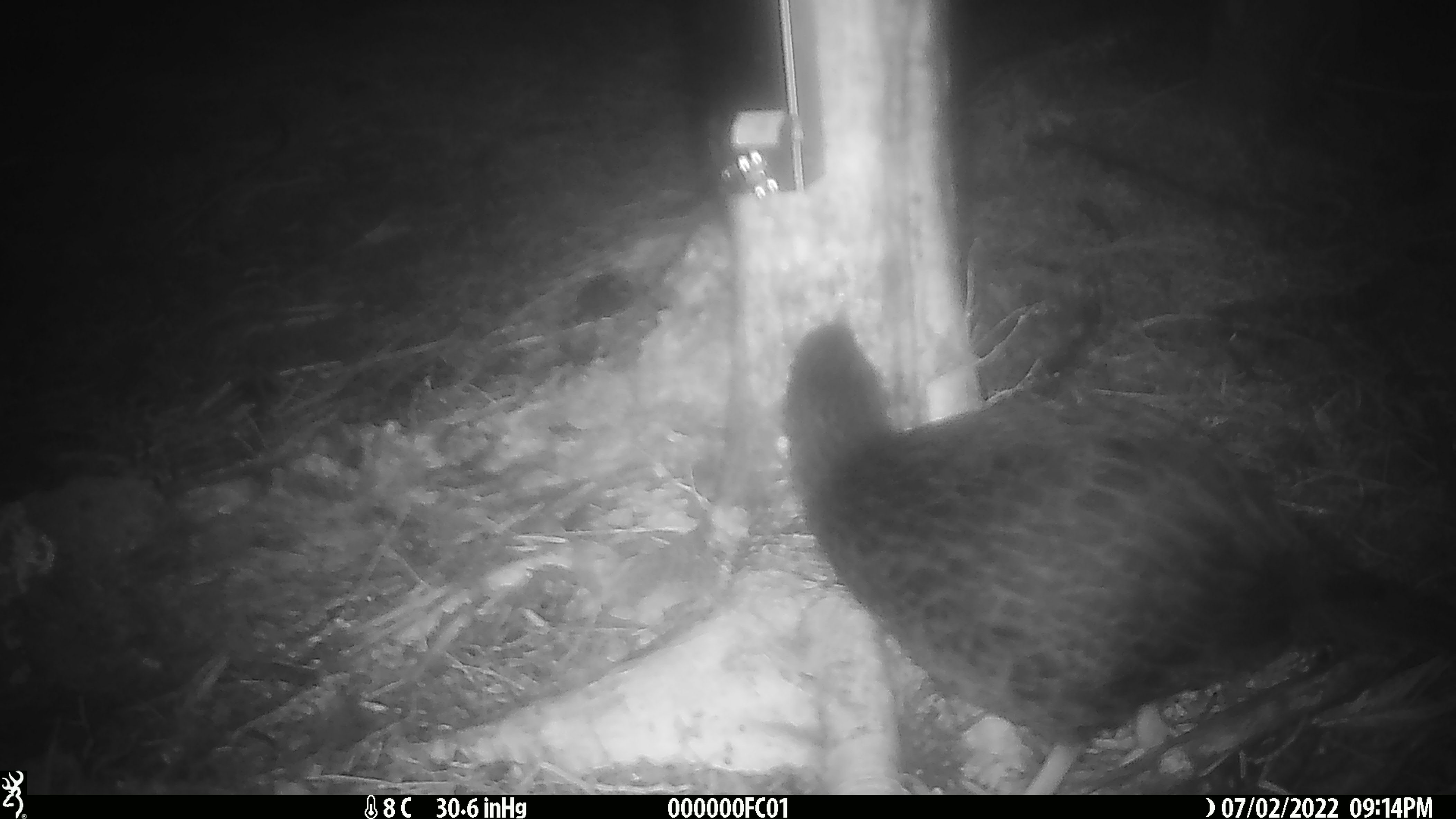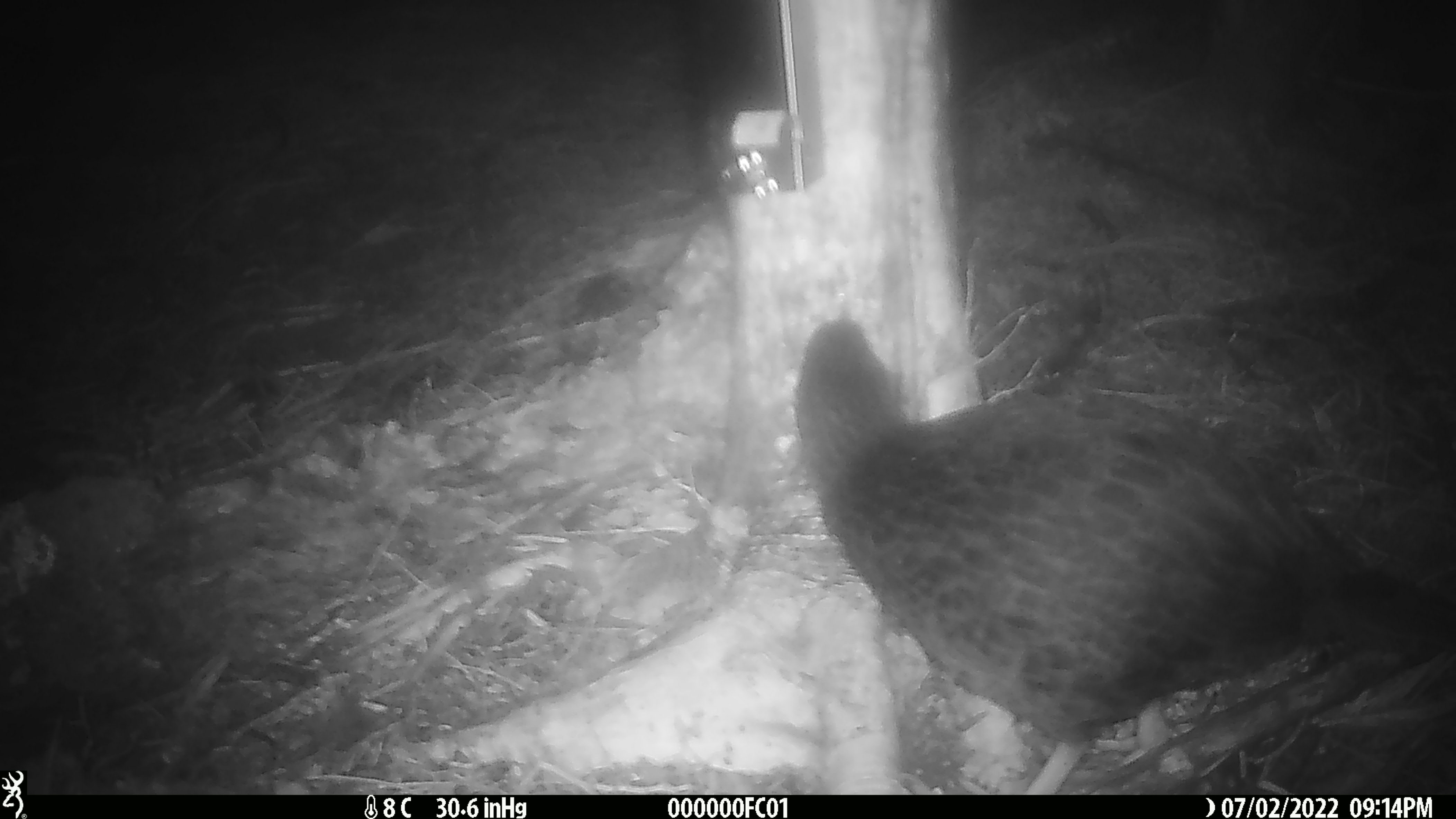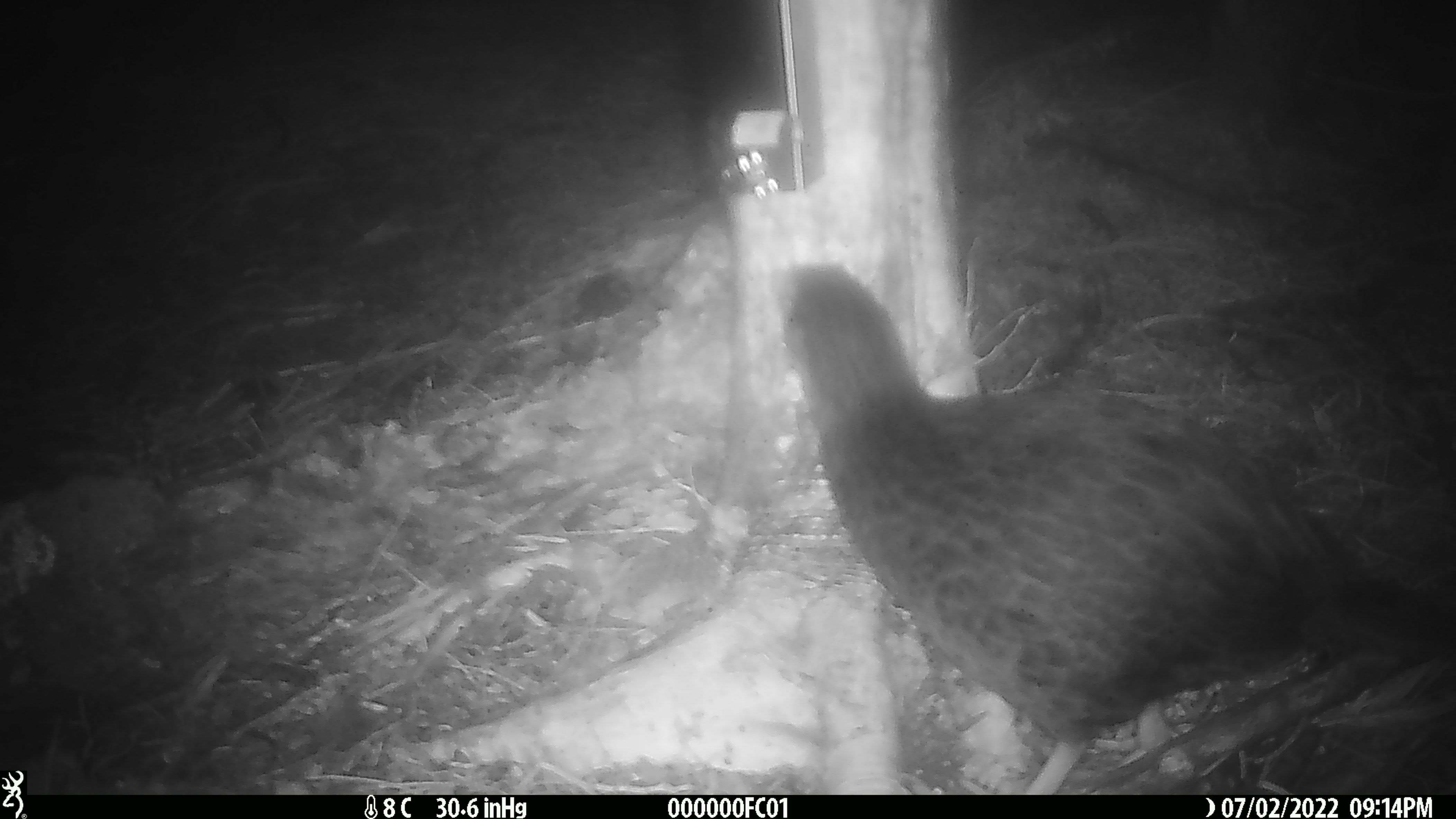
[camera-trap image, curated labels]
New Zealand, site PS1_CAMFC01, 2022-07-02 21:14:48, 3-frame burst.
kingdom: Animalia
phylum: Chordata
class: Aves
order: Gruiformes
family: Rallidae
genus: Gallirallus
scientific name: Gallirallus australis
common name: weka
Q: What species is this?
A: Weka (Gallirallus australis).